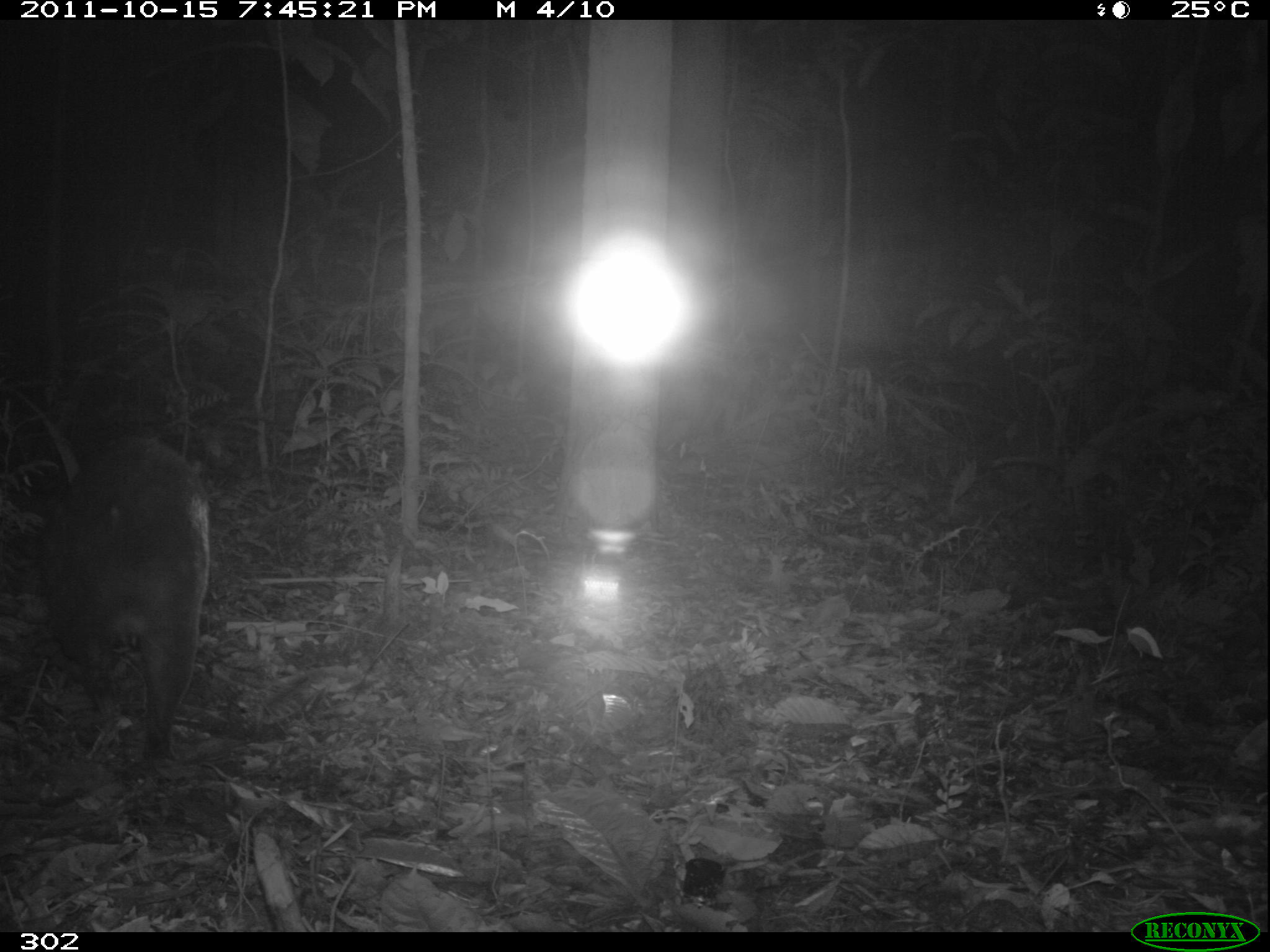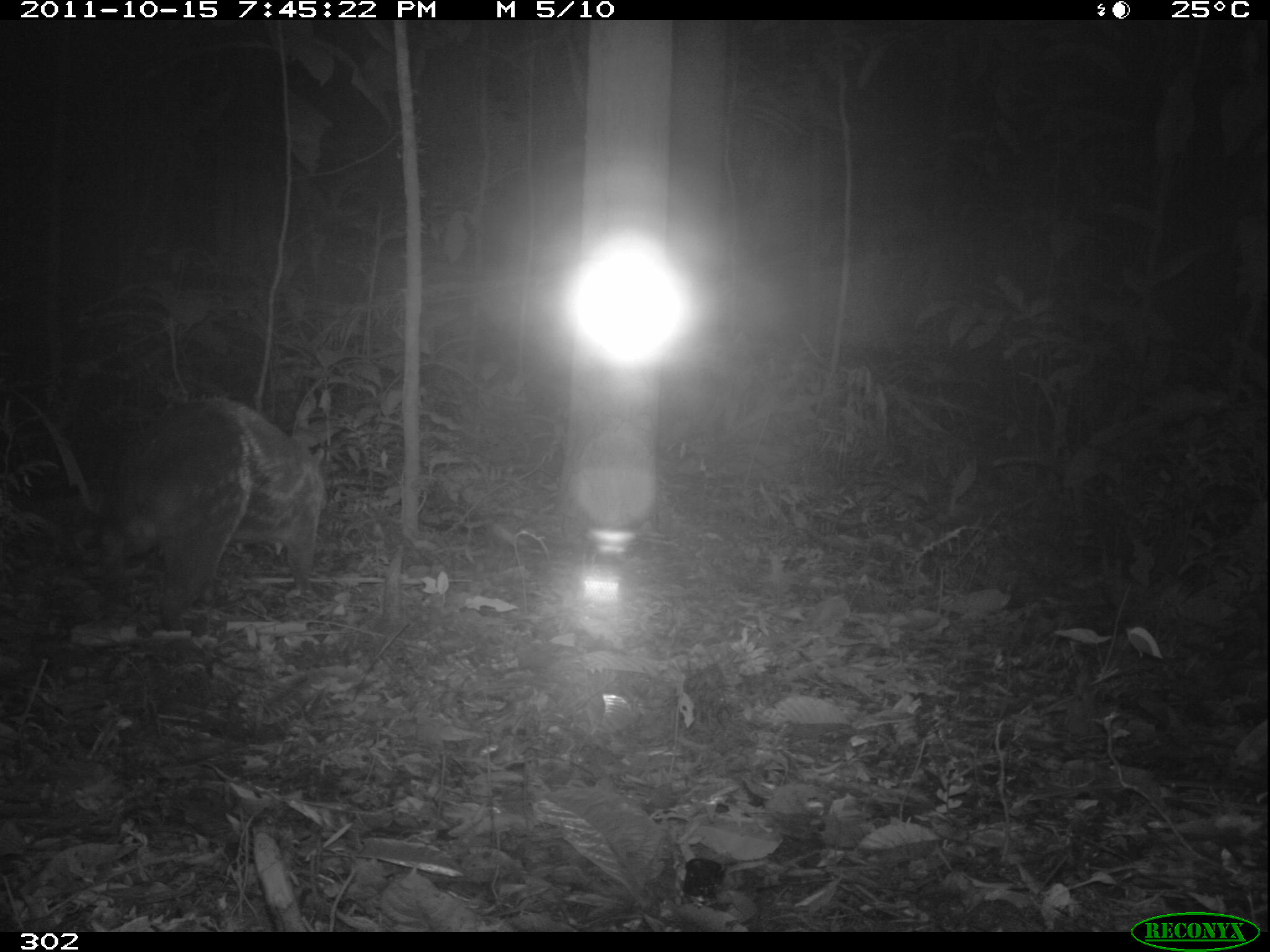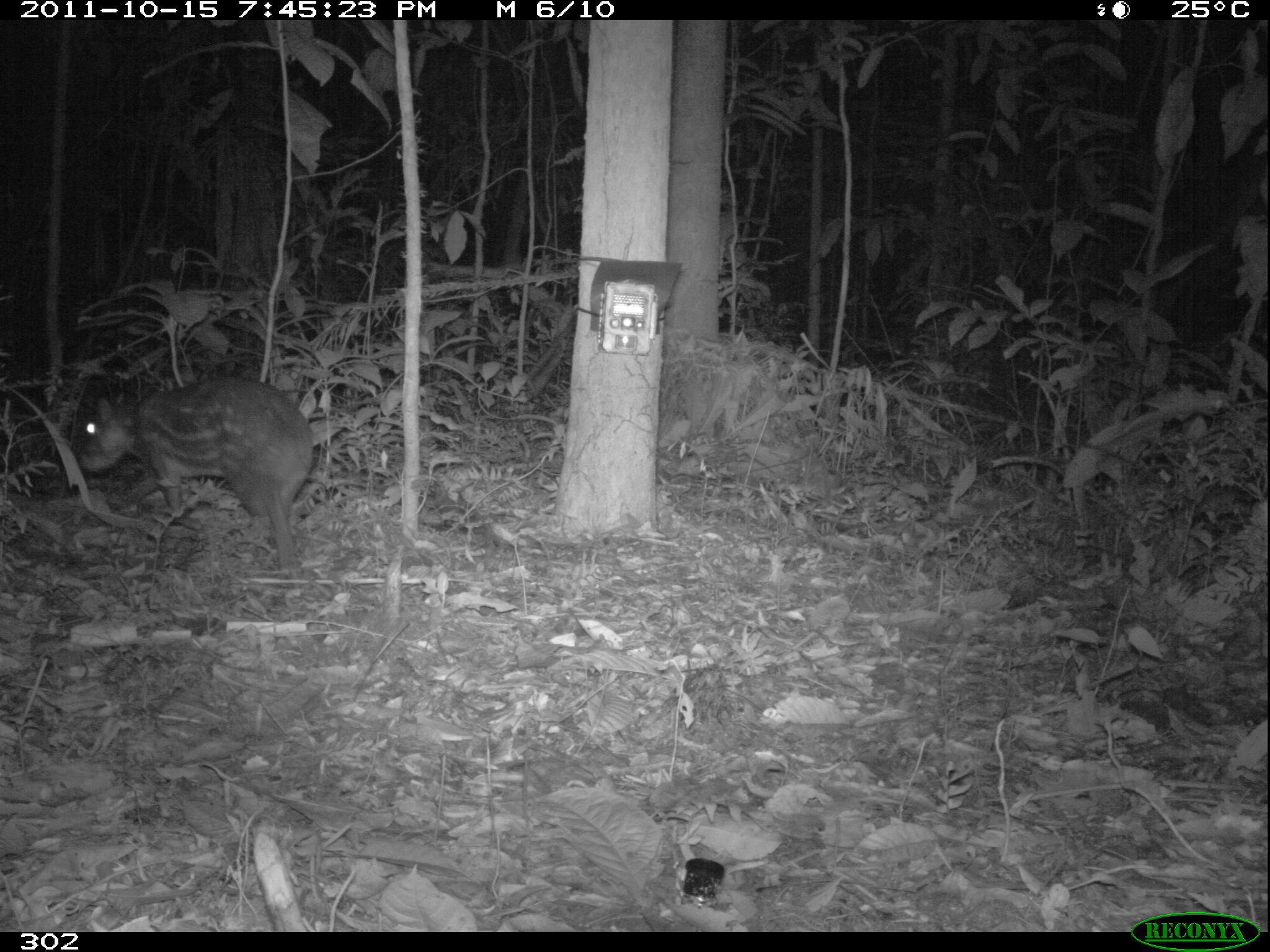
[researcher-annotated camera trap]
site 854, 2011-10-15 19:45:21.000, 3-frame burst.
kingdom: Animalia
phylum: Chordata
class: Mammalia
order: Rodentia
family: Cuniculidae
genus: Cuniculus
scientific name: Cuniculus paca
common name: spotted paca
Cuniculus paca (spotted paca).